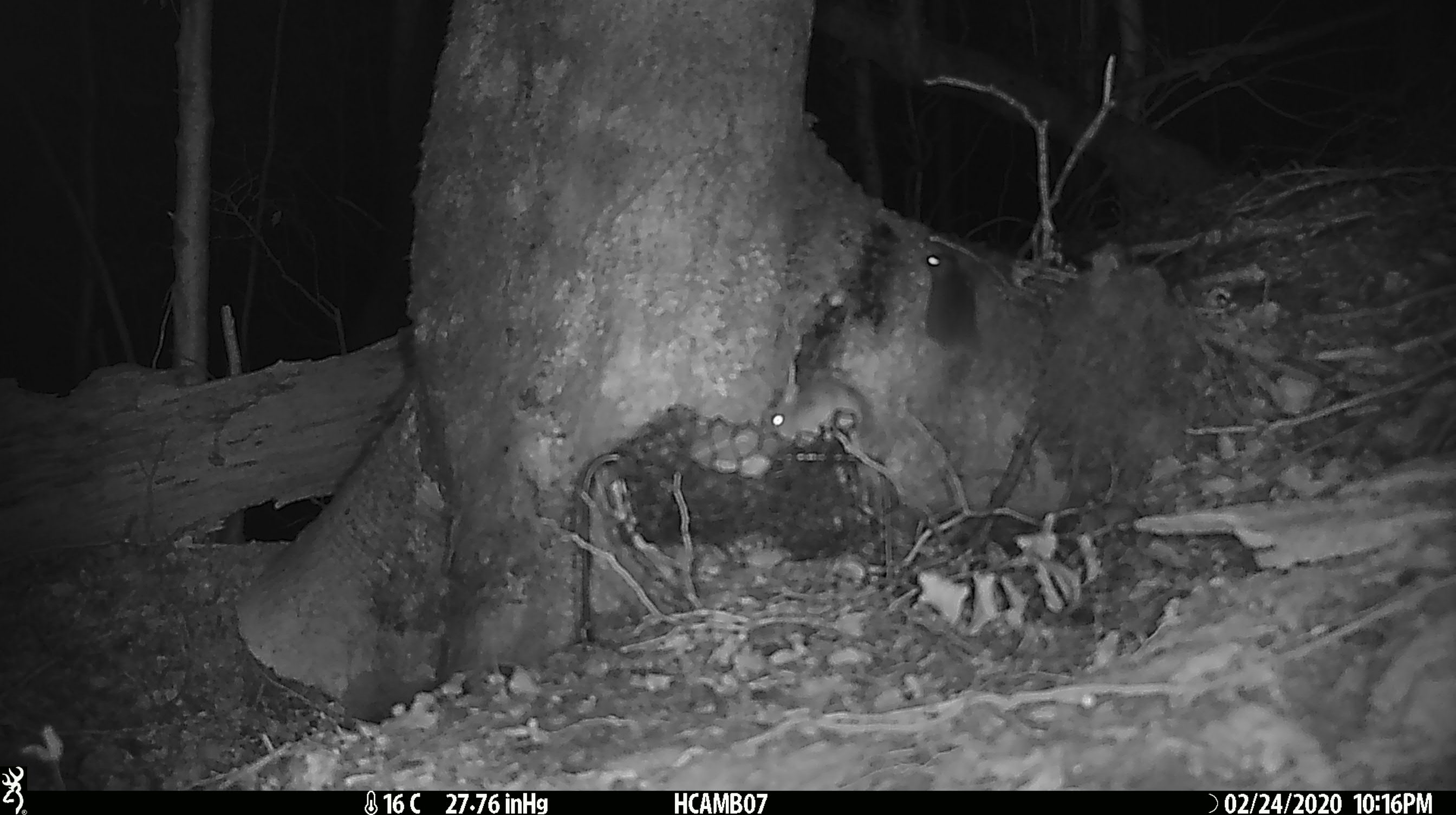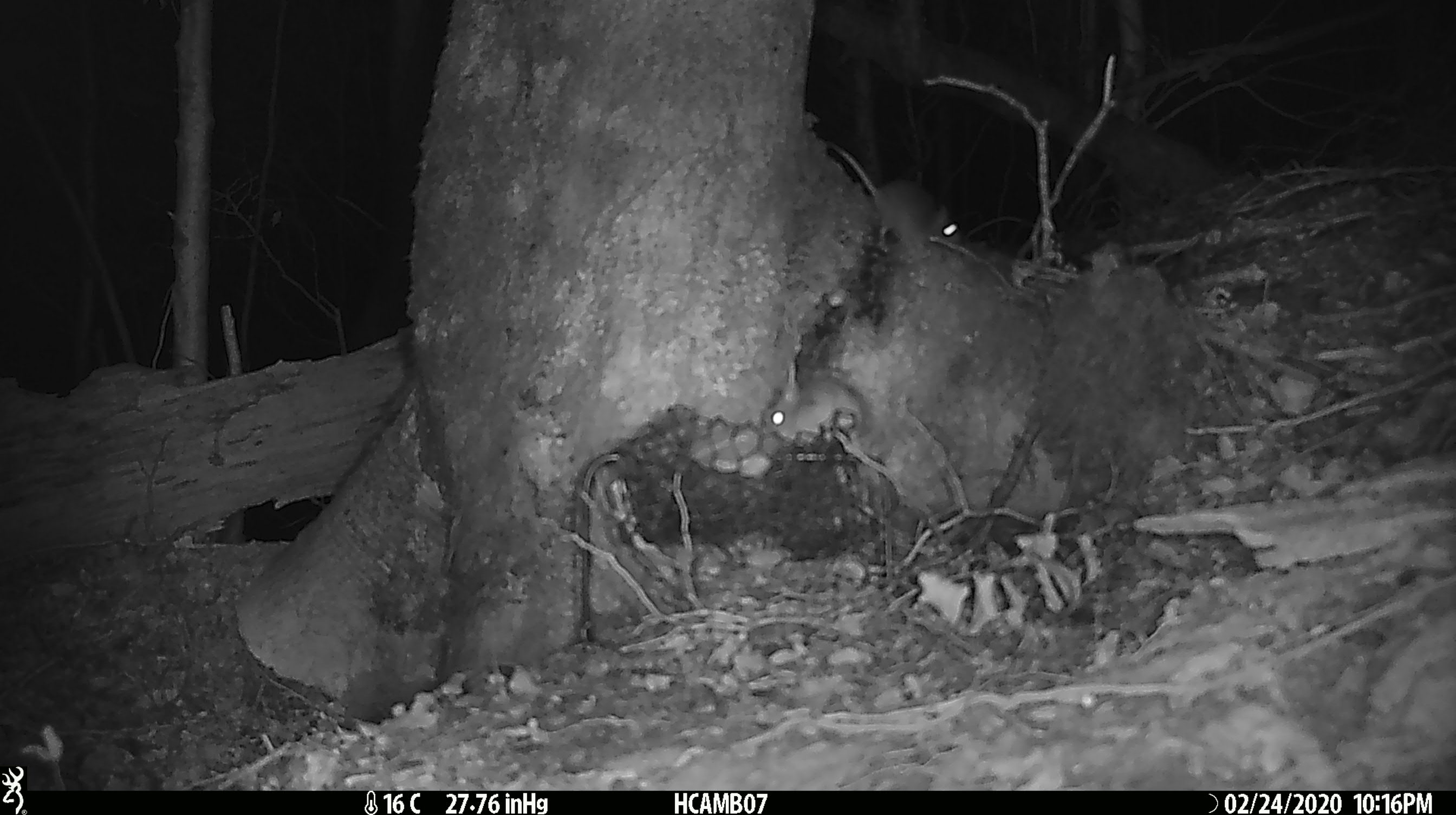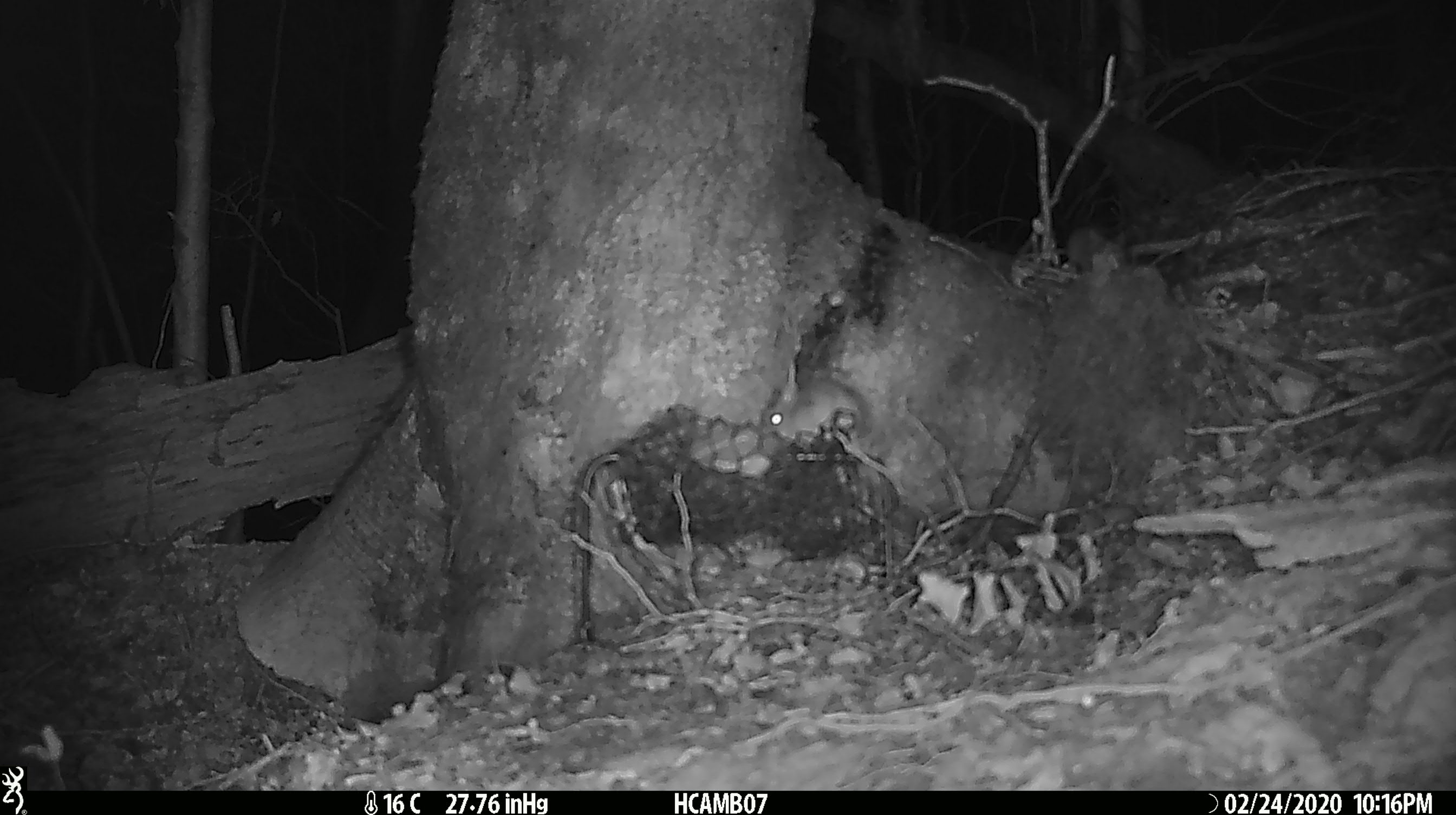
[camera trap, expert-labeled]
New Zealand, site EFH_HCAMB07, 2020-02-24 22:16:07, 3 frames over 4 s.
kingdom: Animalia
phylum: Chordata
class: Mammalia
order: Rodentia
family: Muridae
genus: Mus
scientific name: Mus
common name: mouse